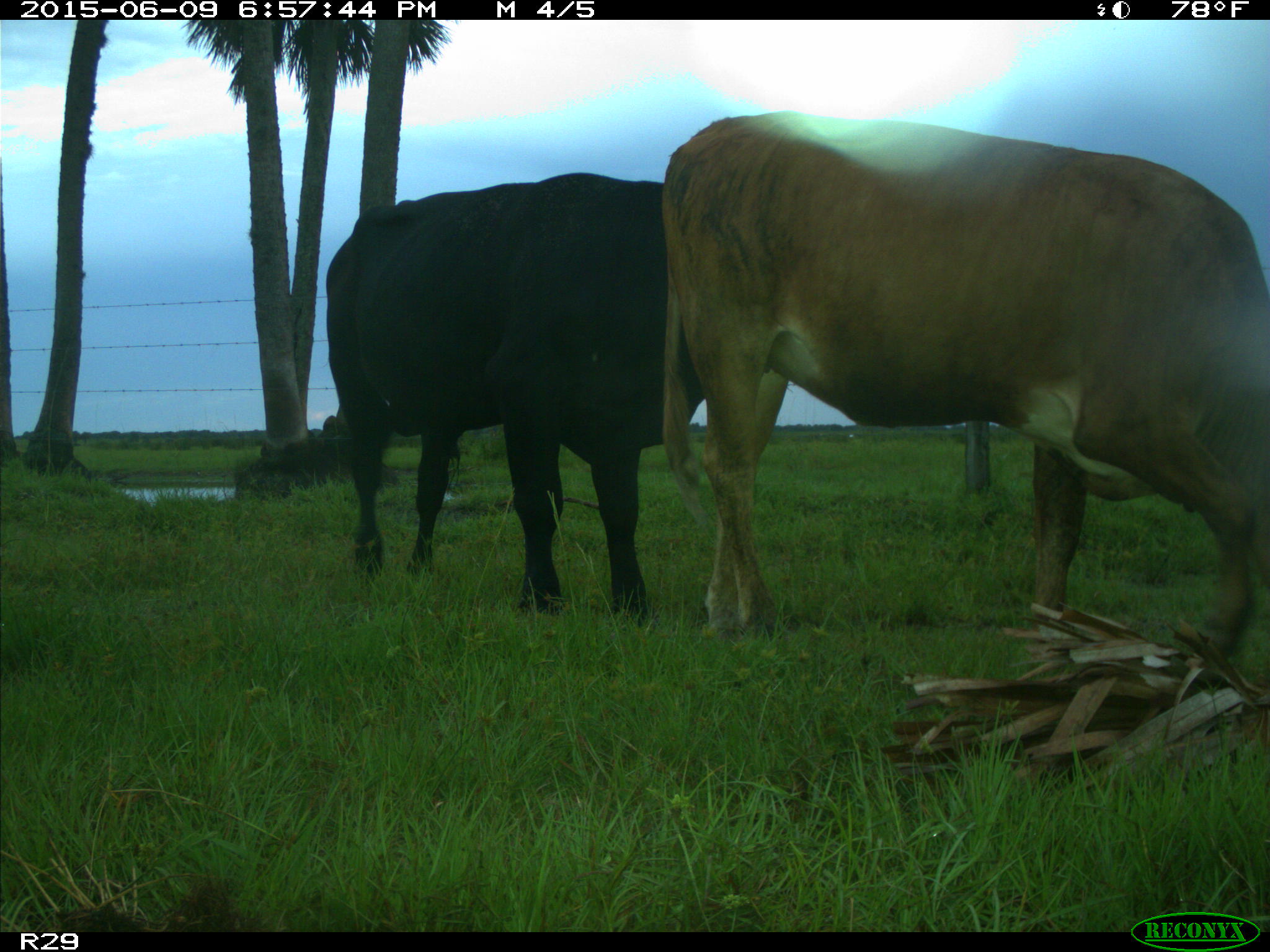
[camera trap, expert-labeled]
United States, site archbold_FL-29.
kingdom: Animalia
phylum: Chordata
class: Mammalia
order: Artiodactyla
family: Bovidae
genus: Bos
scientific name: Bos taurus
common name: domestic cow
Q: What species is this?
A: Bos taurus (domestic cow).